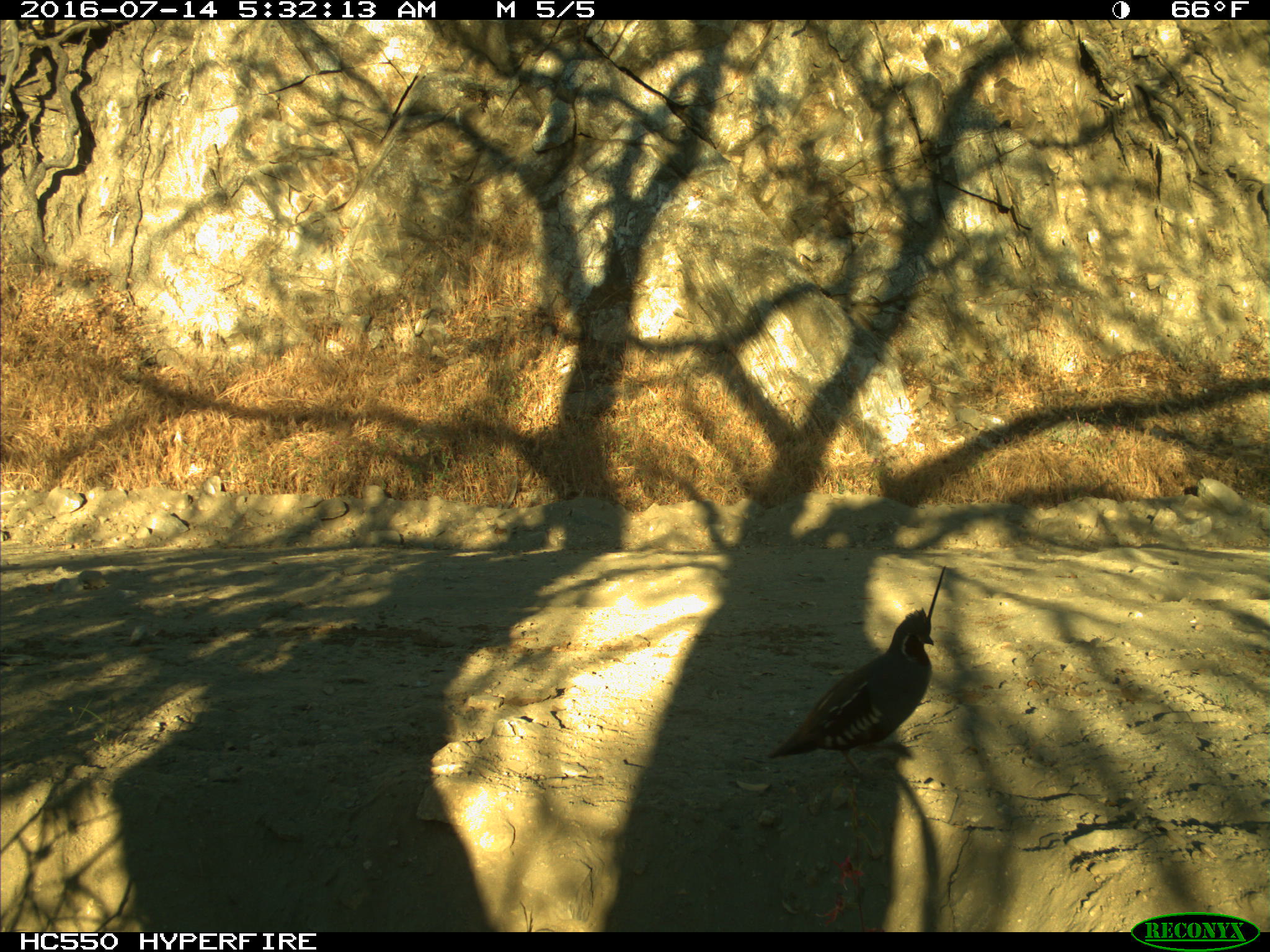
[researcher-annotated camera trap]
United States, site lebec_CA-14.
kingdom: Animalia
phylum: Chordata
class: Aves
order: Galliformes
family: Odontophoridae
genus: Callipepla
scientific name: Callipepla californica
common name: california quail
Callipepla californica (california quail).